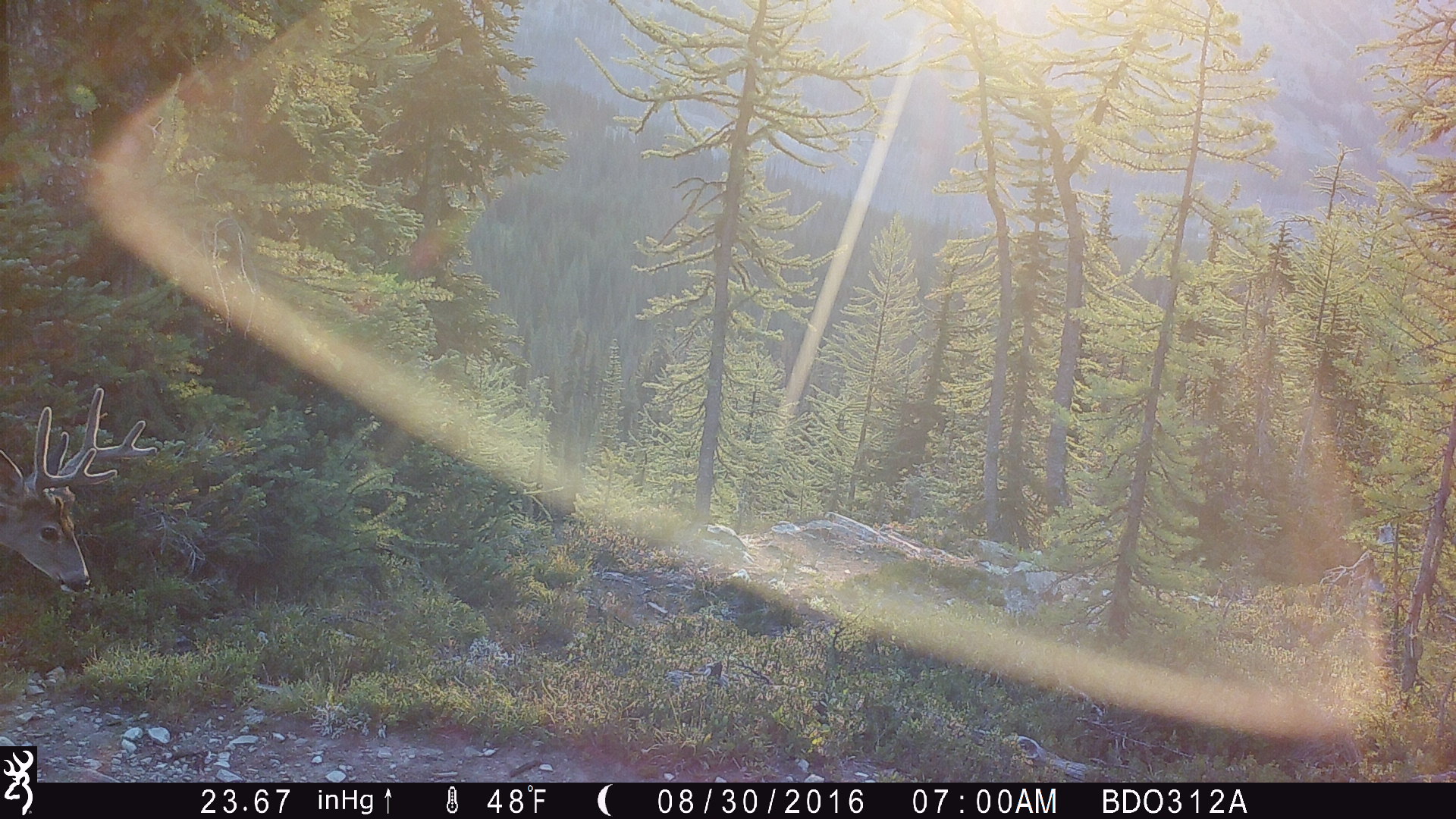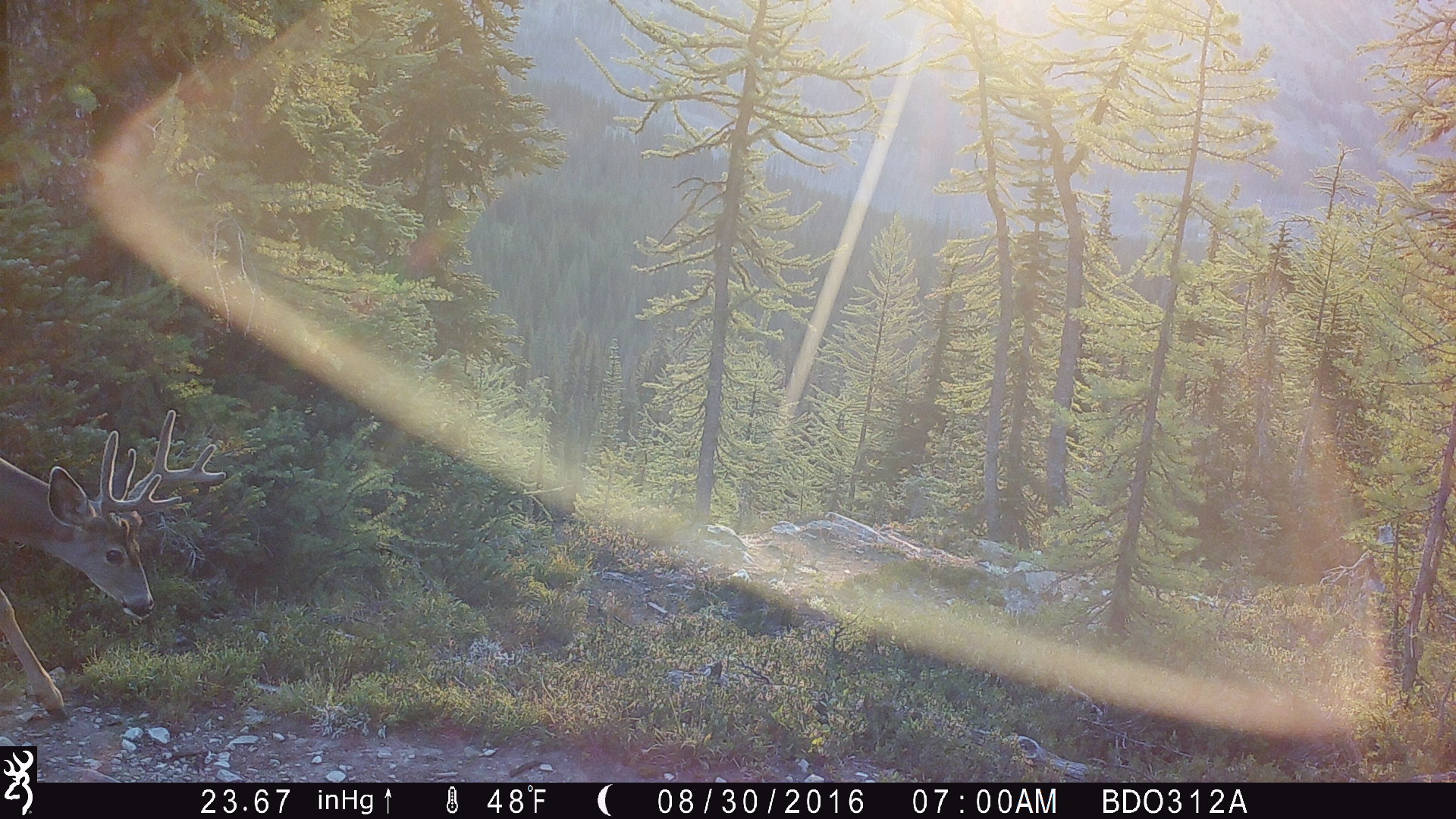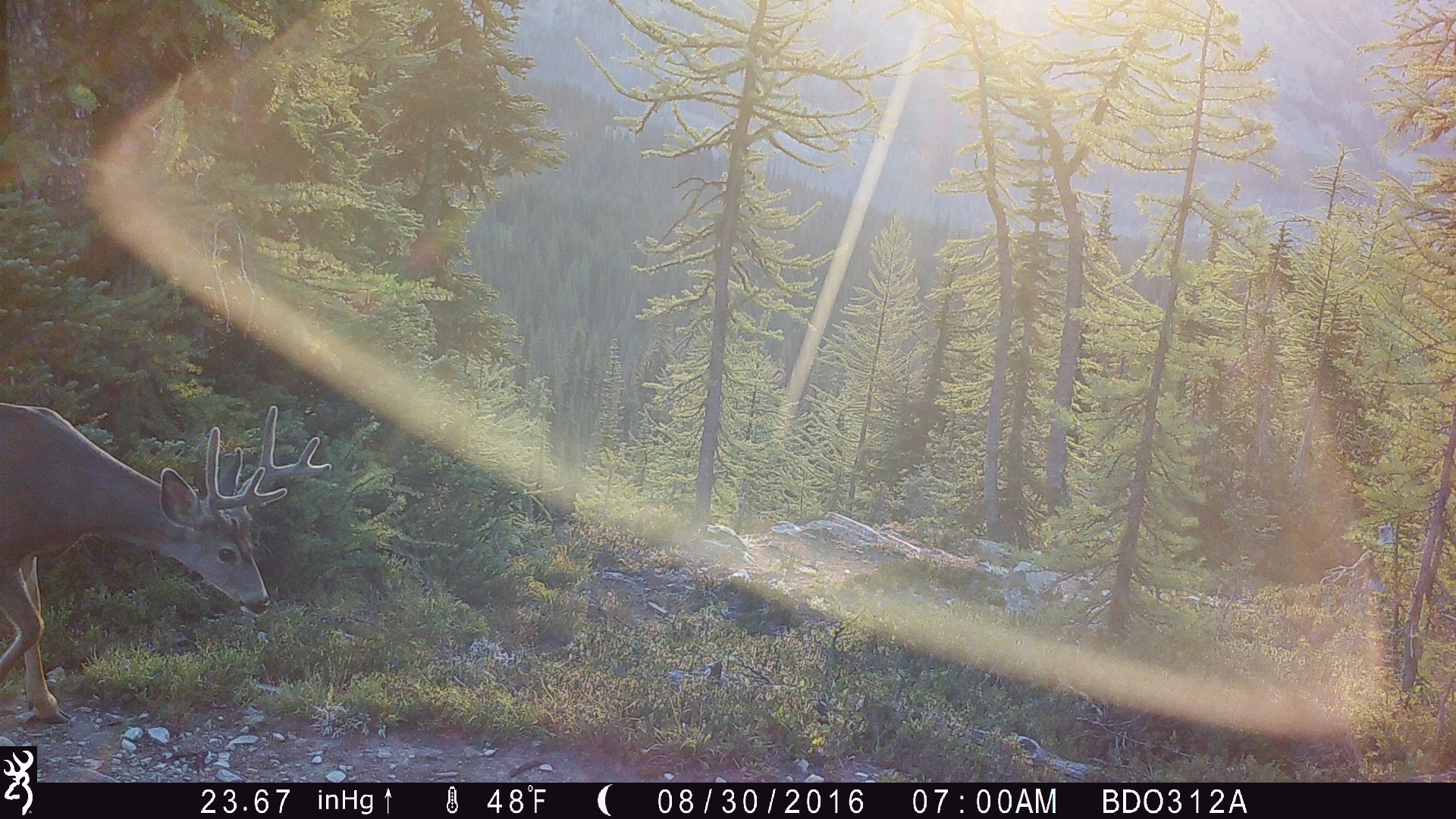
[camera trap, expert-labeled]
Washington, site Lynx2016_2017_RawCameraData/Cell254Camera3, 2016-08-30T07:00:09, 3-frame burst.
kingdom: Animalia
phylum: Chordata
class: Mammalia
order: Artiodactyla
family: Cervidae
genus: Odocoileus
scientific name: Odocoileus hemionus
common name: mule deer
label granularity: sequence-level